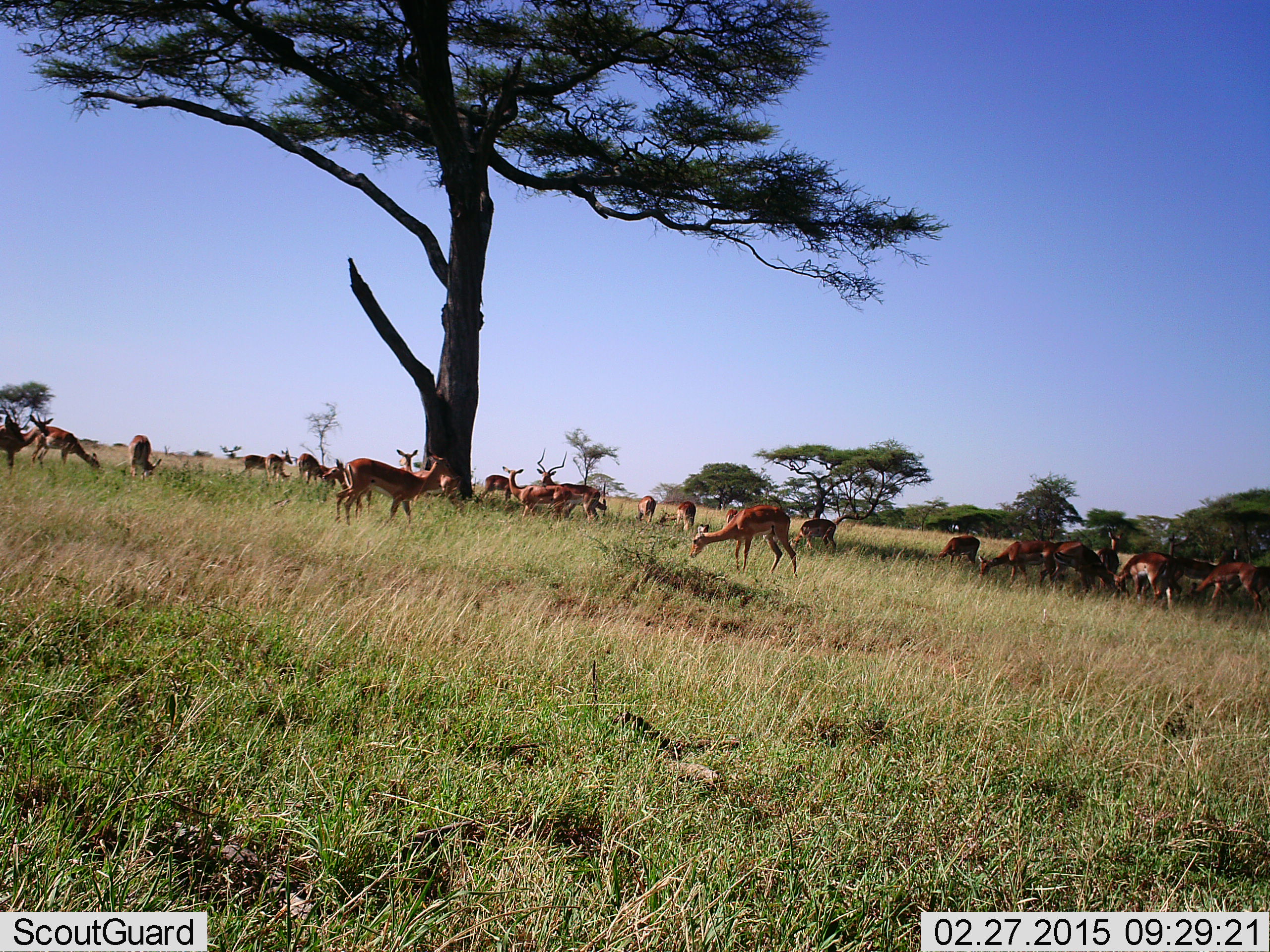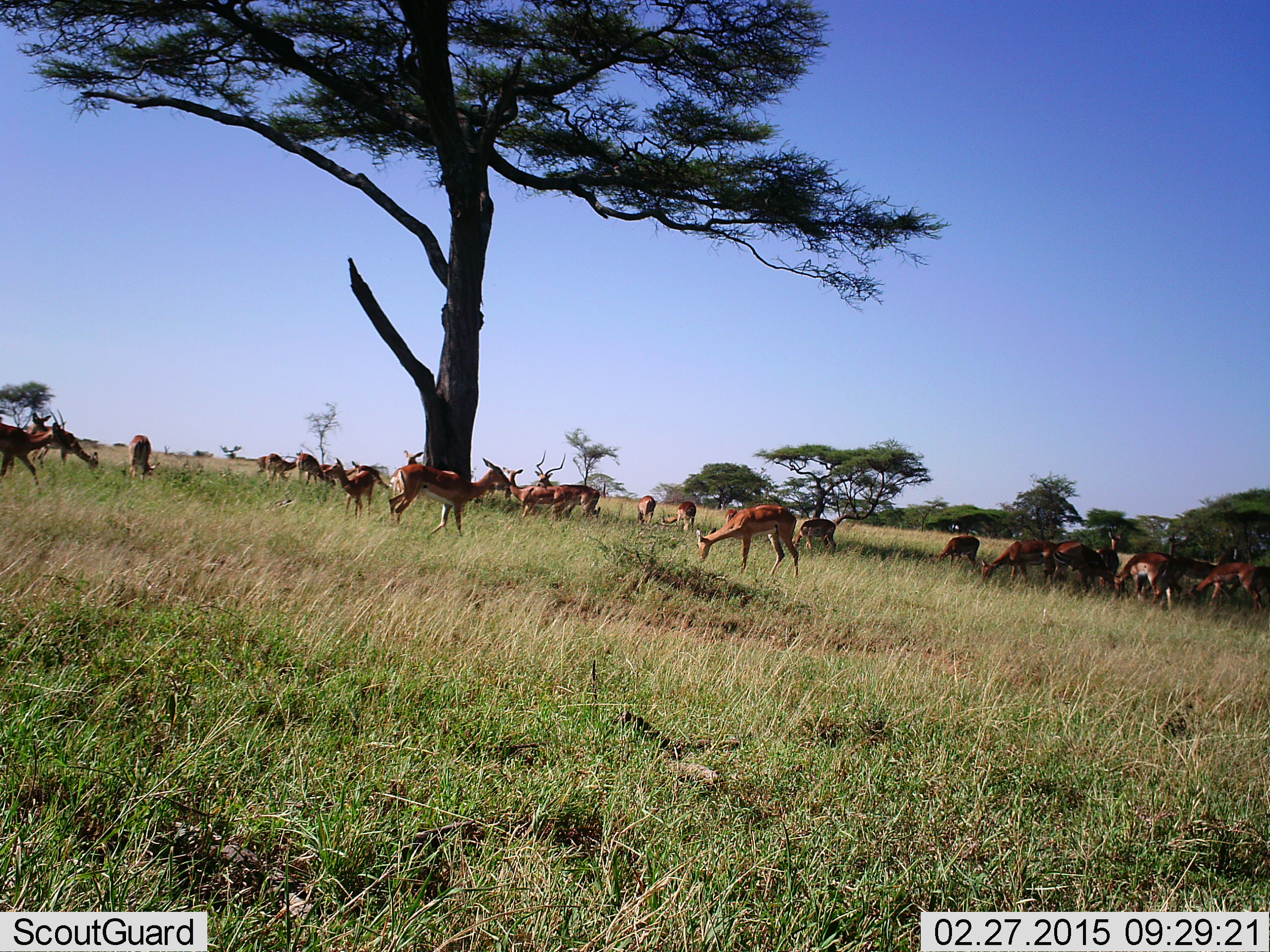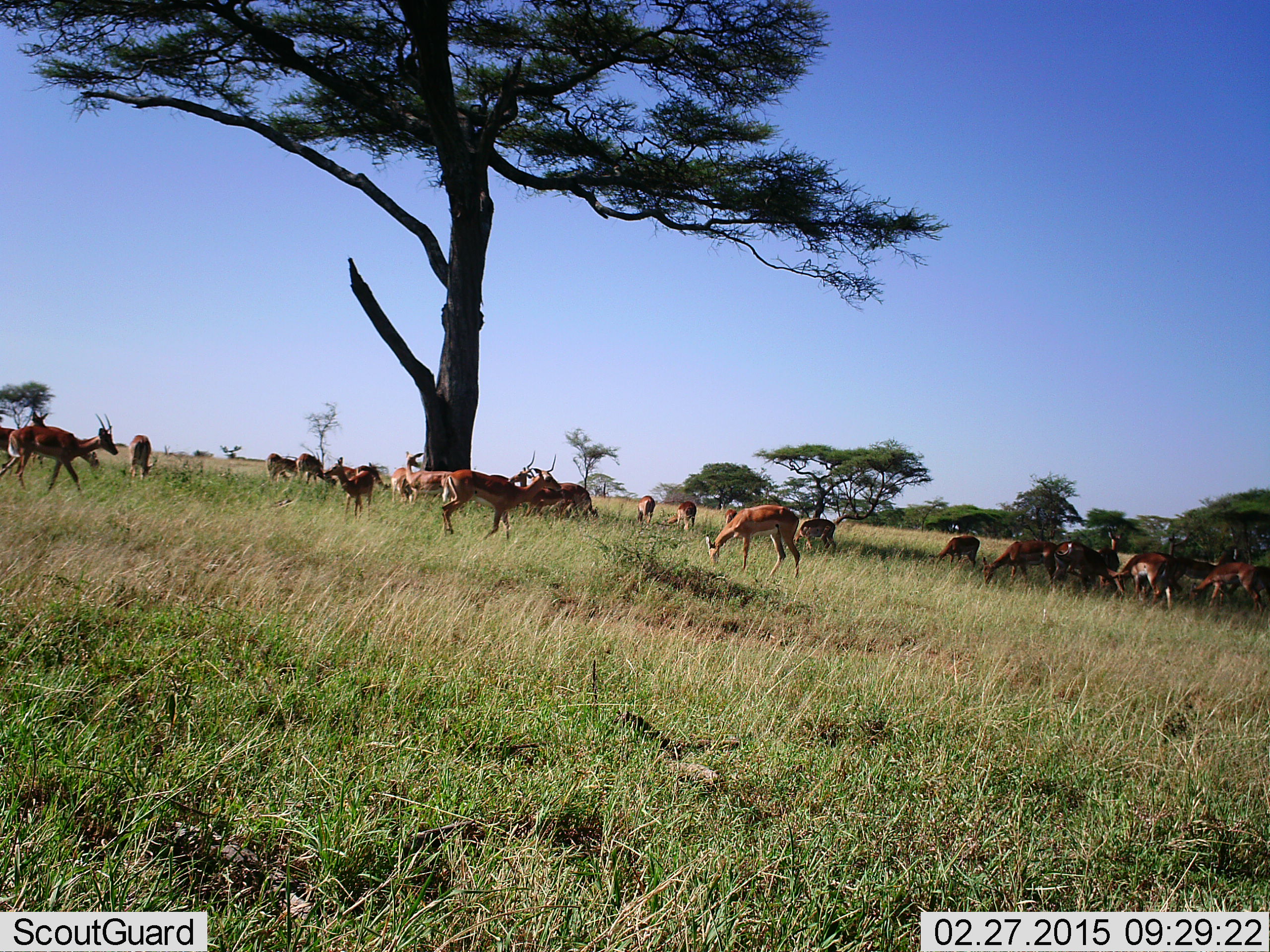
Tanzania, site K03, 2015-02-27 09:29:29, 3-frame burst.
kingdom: Animalia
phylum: Chordata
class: Mammalia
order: Artiodactyla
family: Bovidae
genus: Aepyceros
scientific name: Aepyceros melampus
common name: impala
Impala (Aepyceros melampus), count 11-50. Behavior (volunteer vote fractions): standing 70%, resting 20%, moving 70%, interacting 20%. Young present (vote fraction): 0%. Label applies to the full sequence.